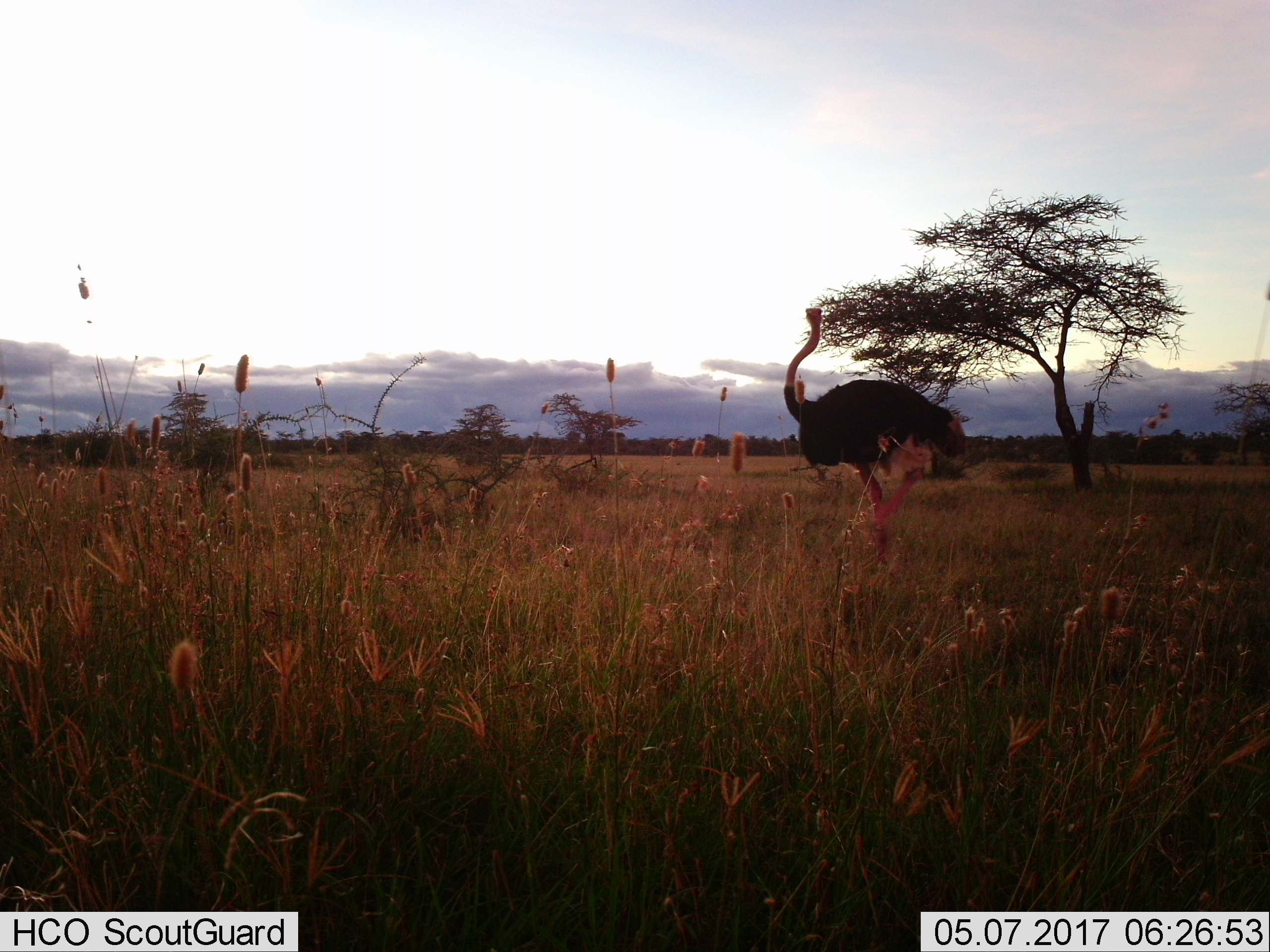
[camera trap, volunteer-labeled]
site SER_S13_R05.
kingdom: Animalia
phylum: Chordata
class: Aves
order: Struthioniformes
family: Struthionidae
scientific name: Struthionidae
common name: ostrich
Ostrich (Struthionidae), count 1. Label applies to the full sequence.